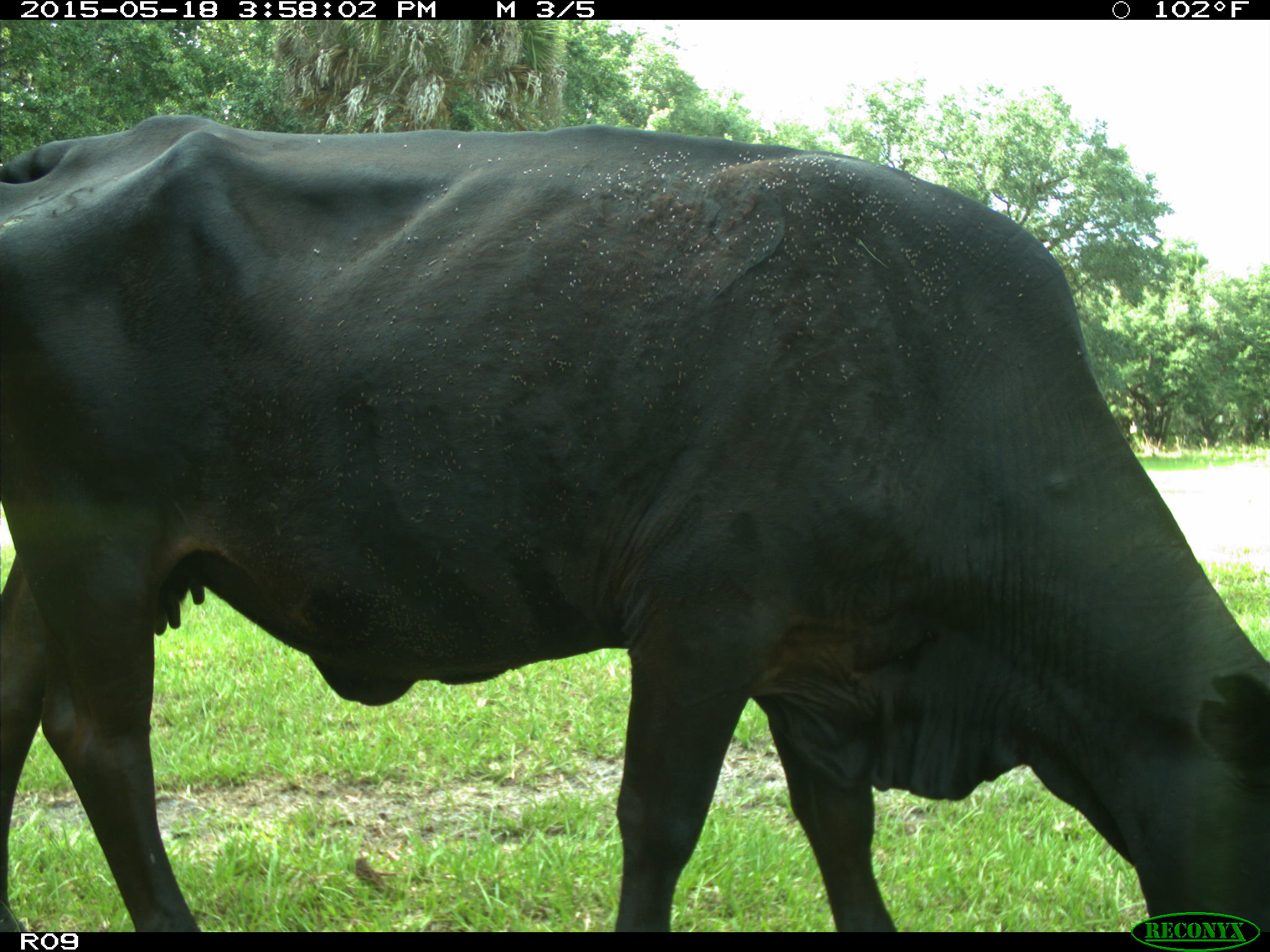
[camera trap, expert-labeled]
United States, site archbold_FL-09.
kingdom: Animalia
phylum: Chordata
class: Mammalia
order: Artiodactyla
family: Bovidae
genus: Bos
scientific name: Bos taurus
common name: domestic cow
Bos taurus (domestic cow).